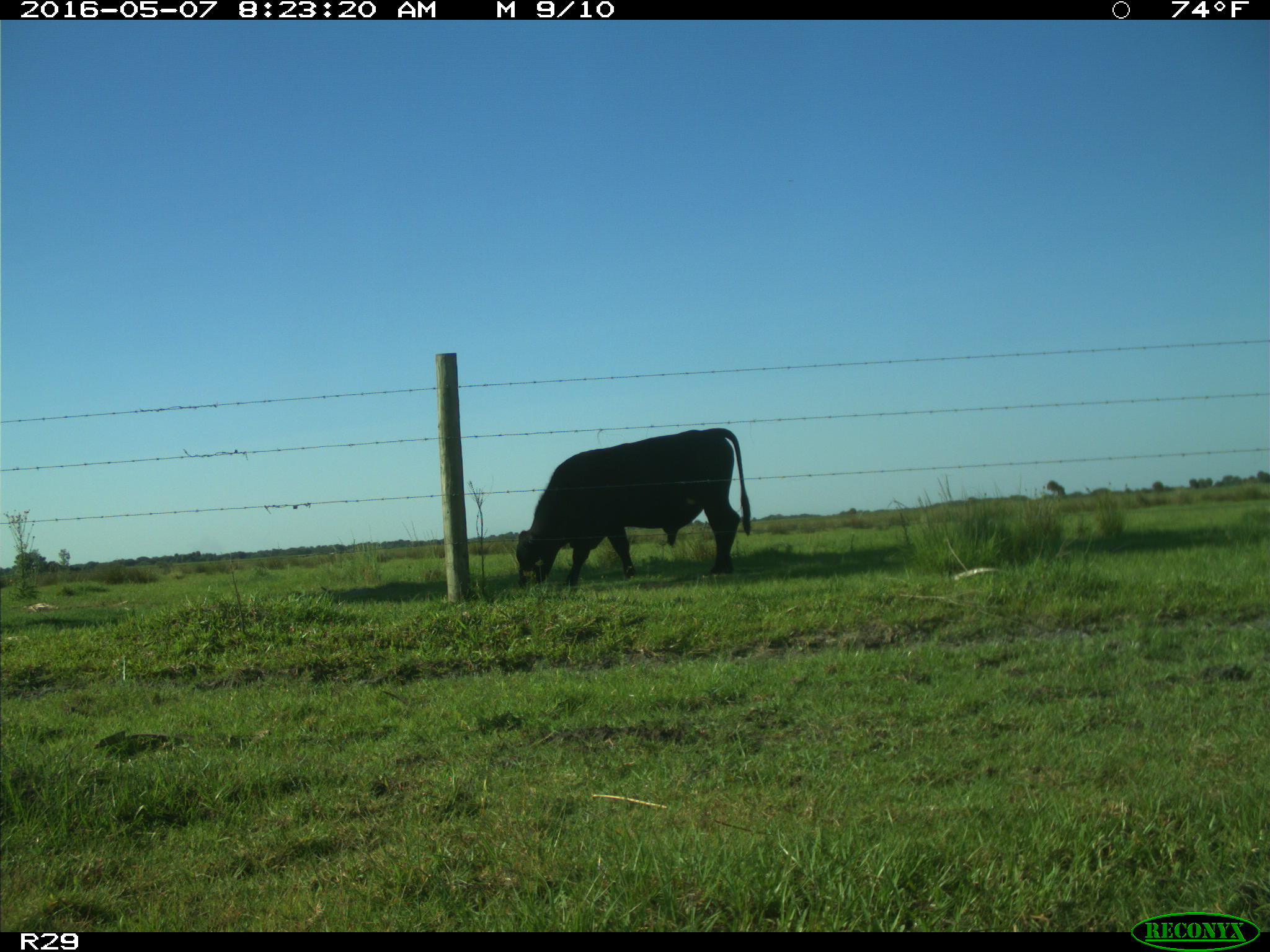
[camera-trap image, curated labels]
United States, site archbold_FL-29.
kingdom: Animalia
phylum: Chordata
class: Mammalia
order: Artiodactyla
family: Bovidae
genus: Bos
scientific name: Bos taurus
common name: domestic cow